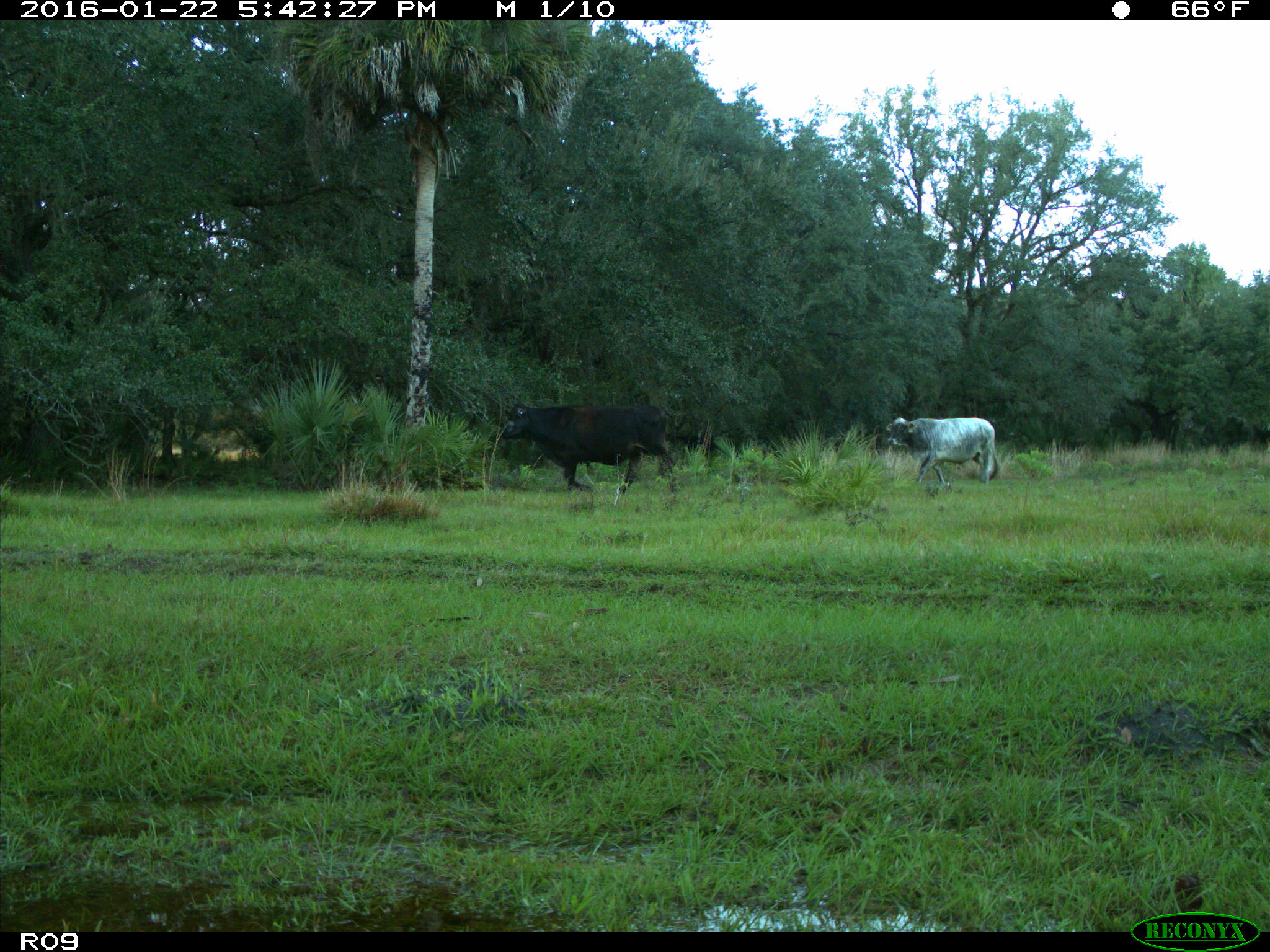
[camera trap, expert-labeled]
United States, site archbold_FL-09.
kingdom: Animalia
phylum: Chordata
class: Mammalia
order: Artiodactyla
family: Bovidae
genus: Bos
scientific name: Bos taurus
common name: domestic cow